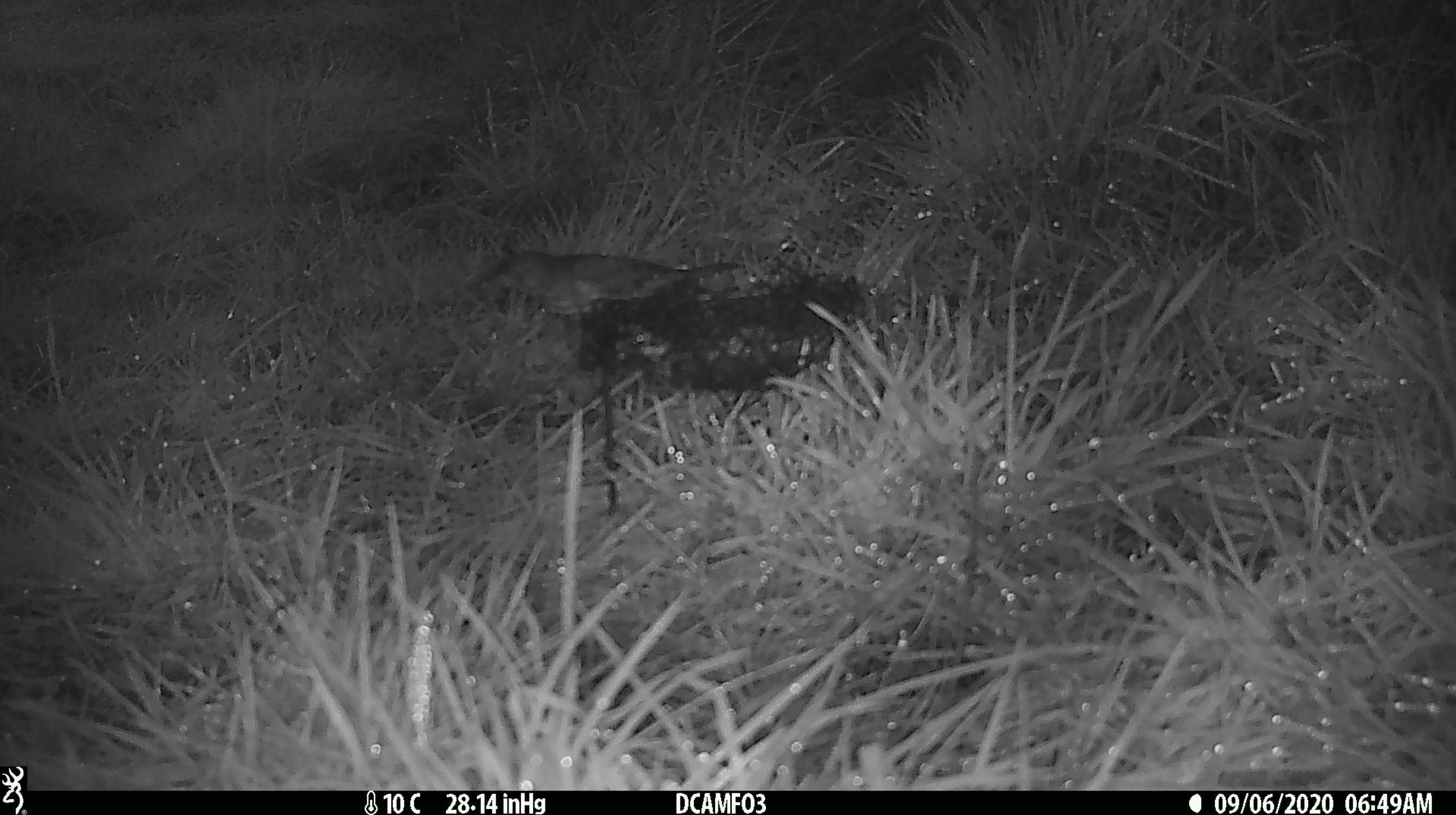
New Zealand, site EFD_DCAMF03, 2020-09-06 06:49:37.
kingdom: Animalia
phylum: Chordata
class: Aves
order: Passeriformes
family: Turdidae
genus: Turdus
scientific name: Turdus philomelos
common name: song thrush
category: thrush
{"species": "thrush (song thrush) (Turdus philomelos)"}